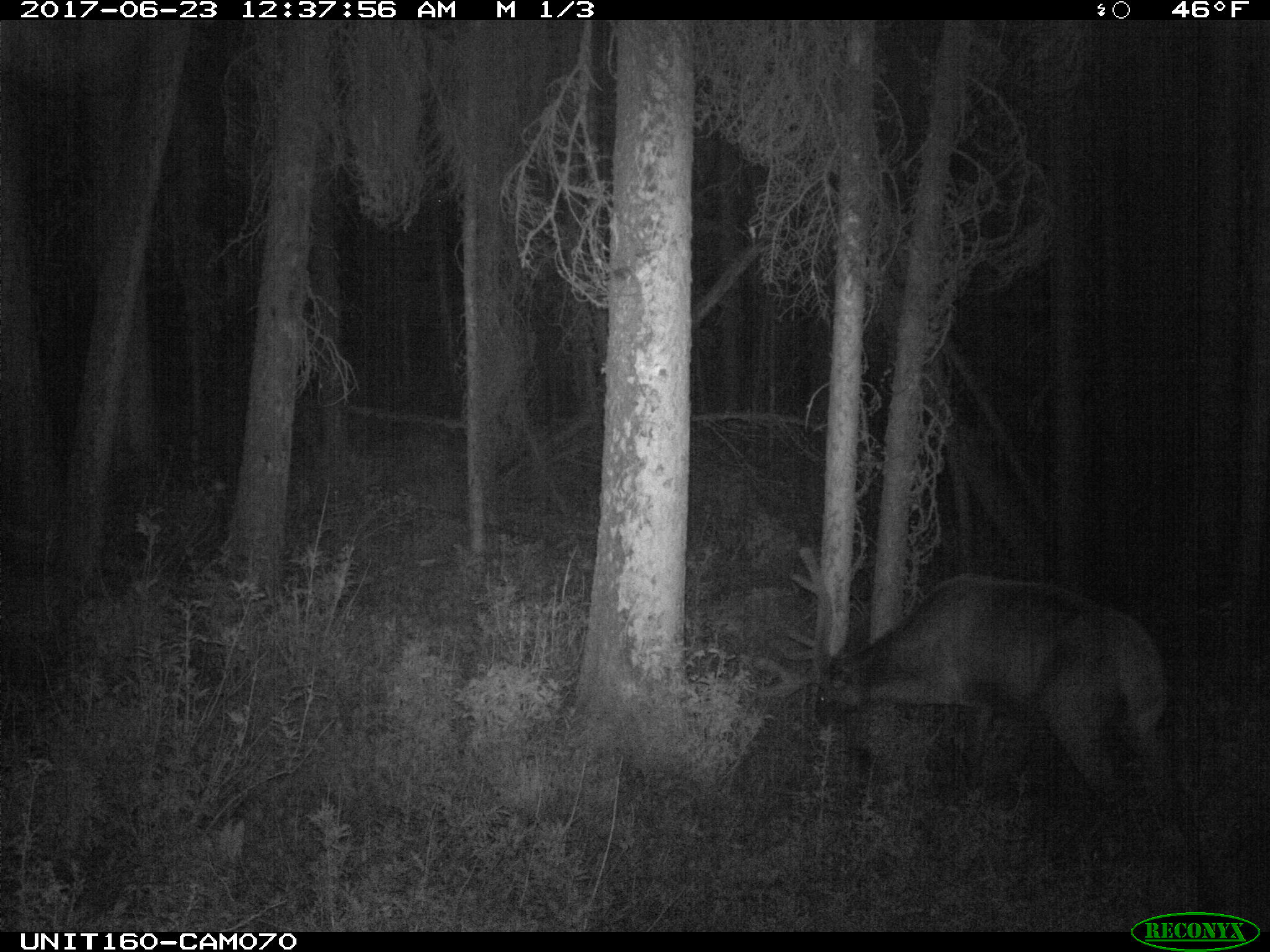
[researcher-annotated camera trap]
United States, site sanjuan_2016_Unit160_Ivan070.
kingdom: Animalia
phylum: Chordata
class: Mammalia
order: Artiodactyla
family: Cervidae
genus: Cervus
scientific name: Cervus elaphus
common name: red deer